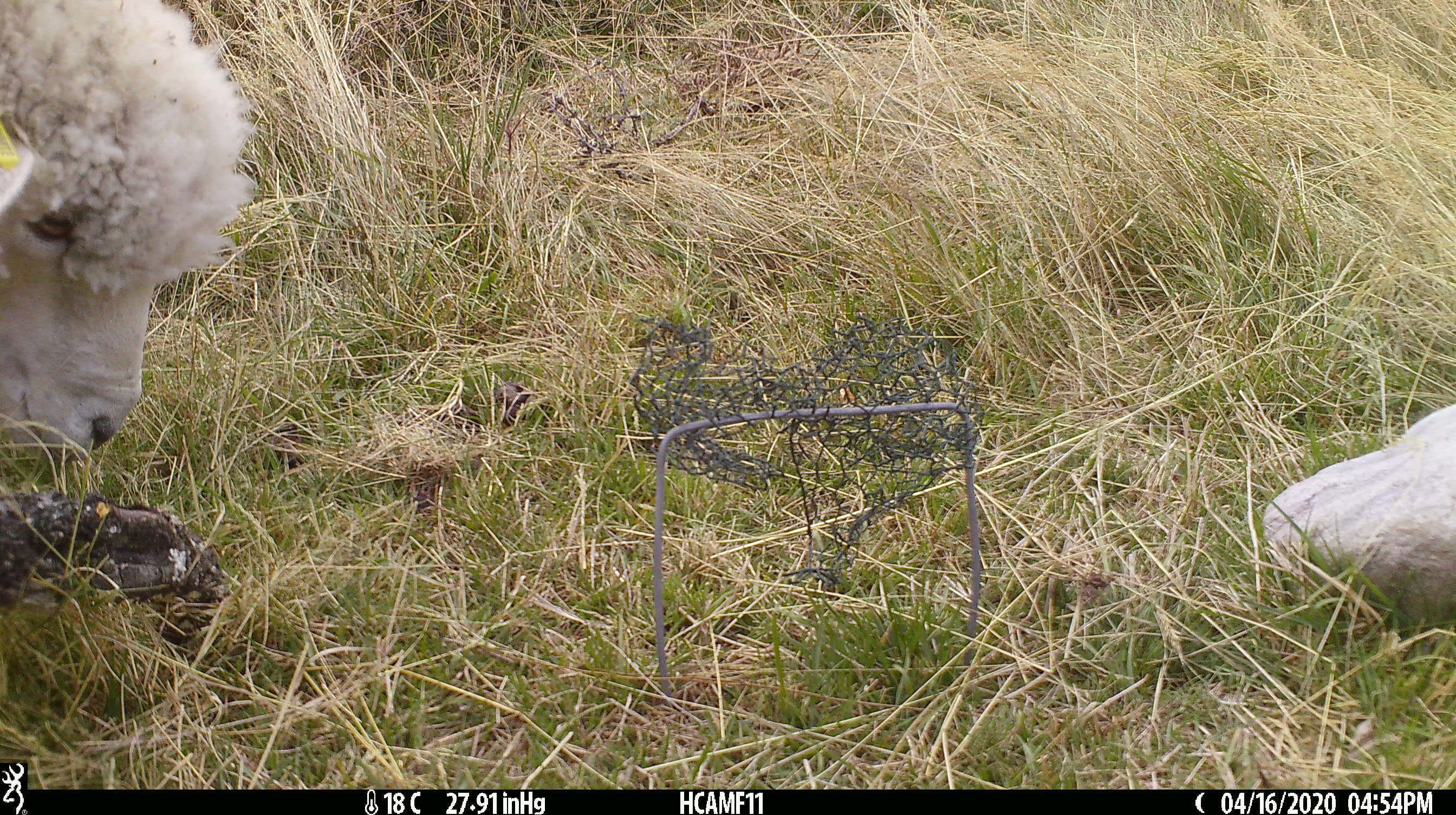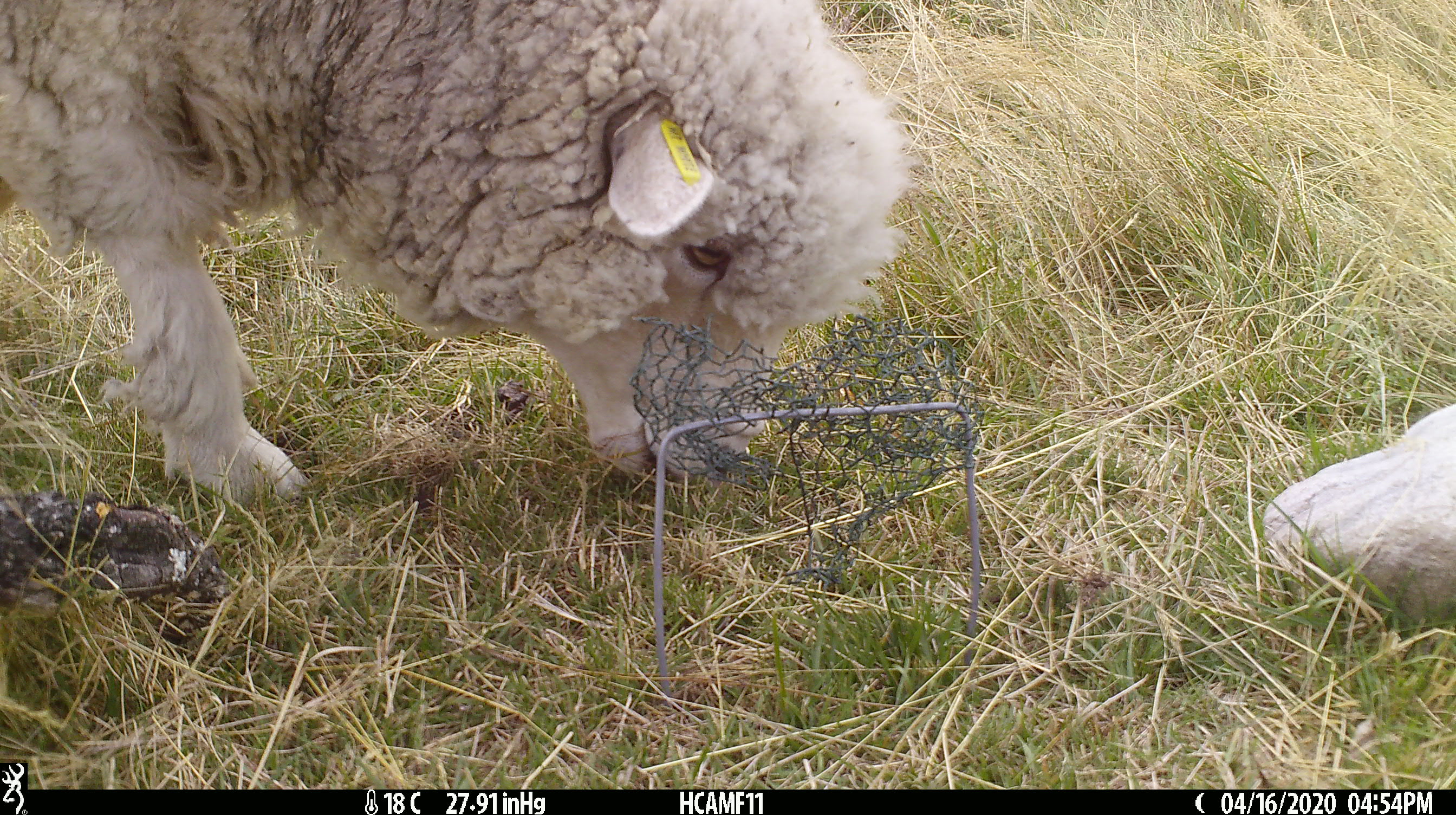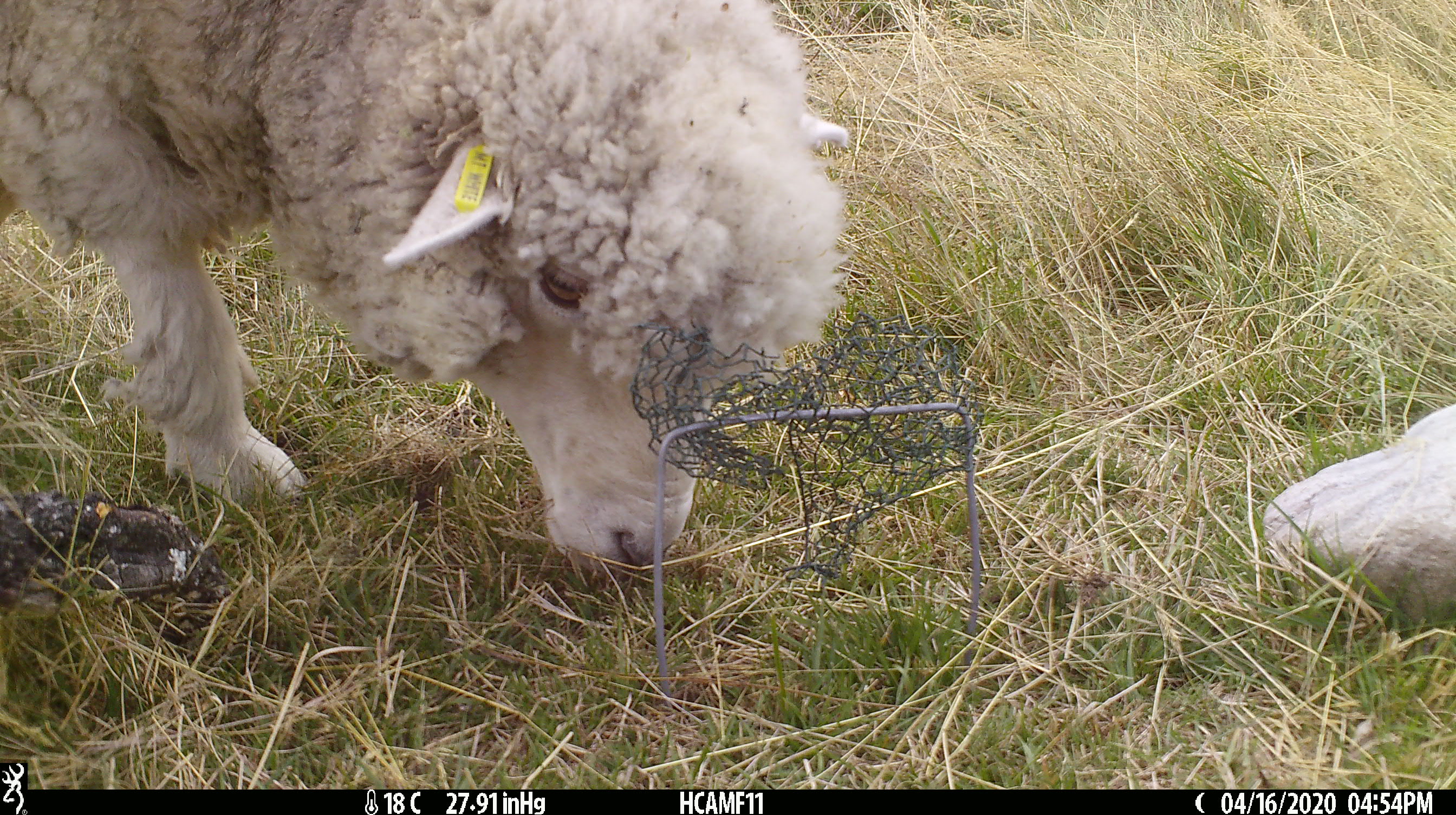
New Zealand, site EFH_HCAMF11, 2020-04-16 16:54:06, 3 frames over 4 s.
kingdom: Animalia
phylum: Chordata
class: Mammalia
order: Artiodactyla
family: Bovidae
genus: Ovis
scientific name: Ovis aries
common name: domestic sheep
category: sheep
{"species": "sheep (domestic sheep) (Ovis aries)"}